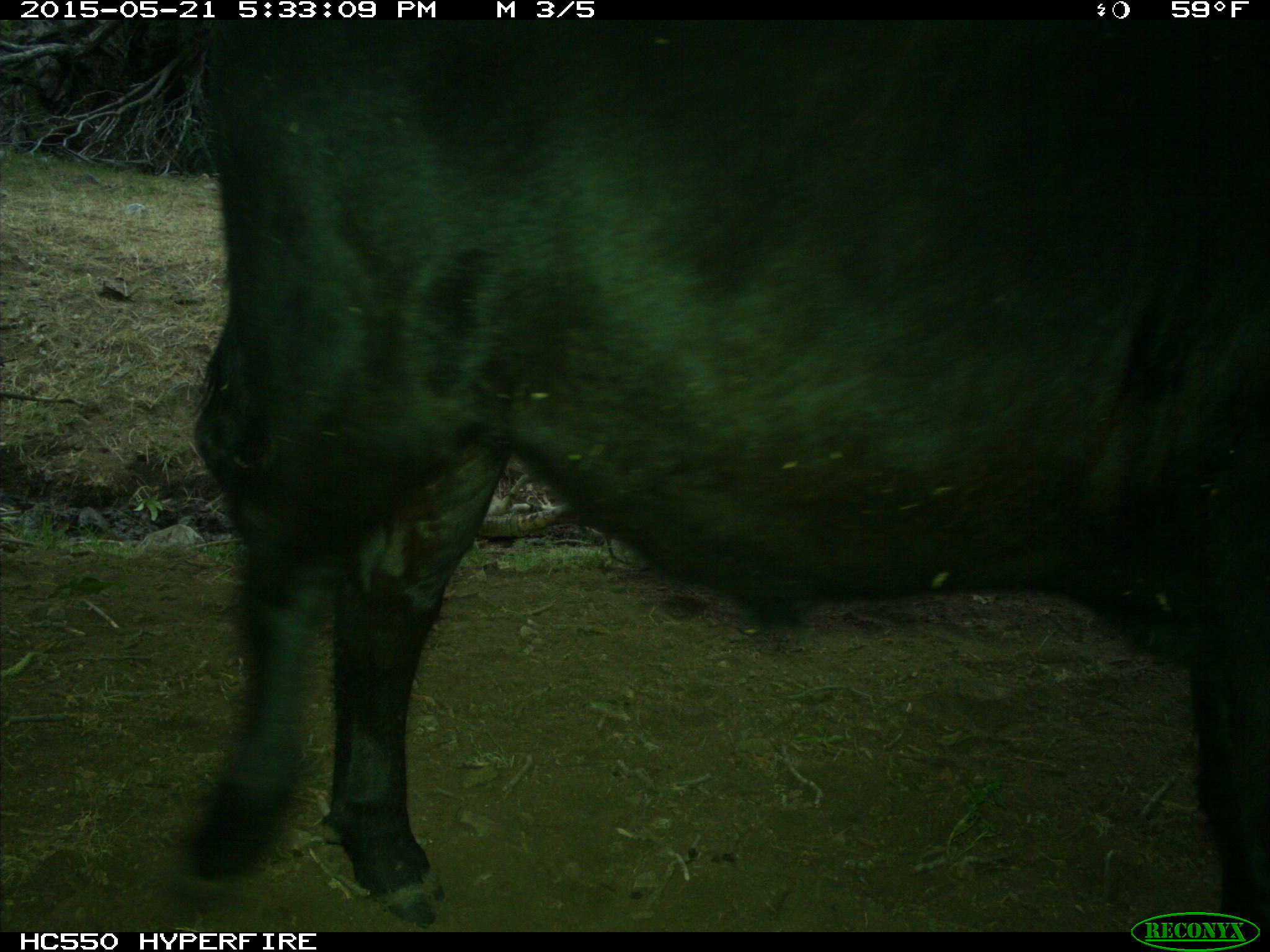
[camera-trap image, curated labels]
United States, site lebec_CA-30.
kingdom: Animalia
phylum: Chordata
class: Mammalia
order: Artiodactyla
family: Bovidae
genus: Bos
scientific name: Bos taurus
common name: domestic cow